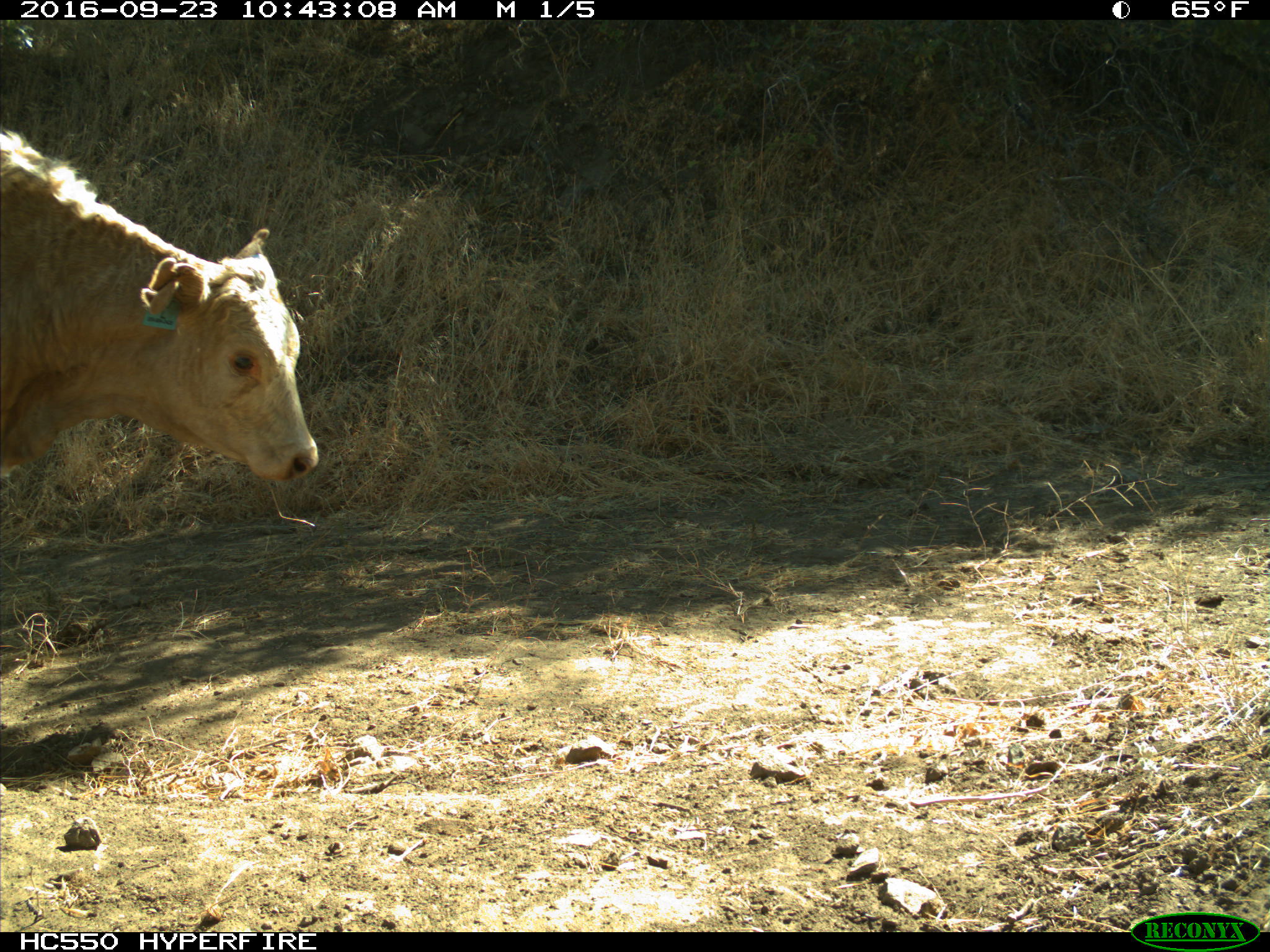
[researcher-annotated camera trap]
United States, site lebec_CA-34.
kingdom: Animalia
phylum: Chordata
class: Mammalia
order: Artiodactyla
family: Bovidae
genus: Bos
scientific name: Bos taurus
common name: domestic cow